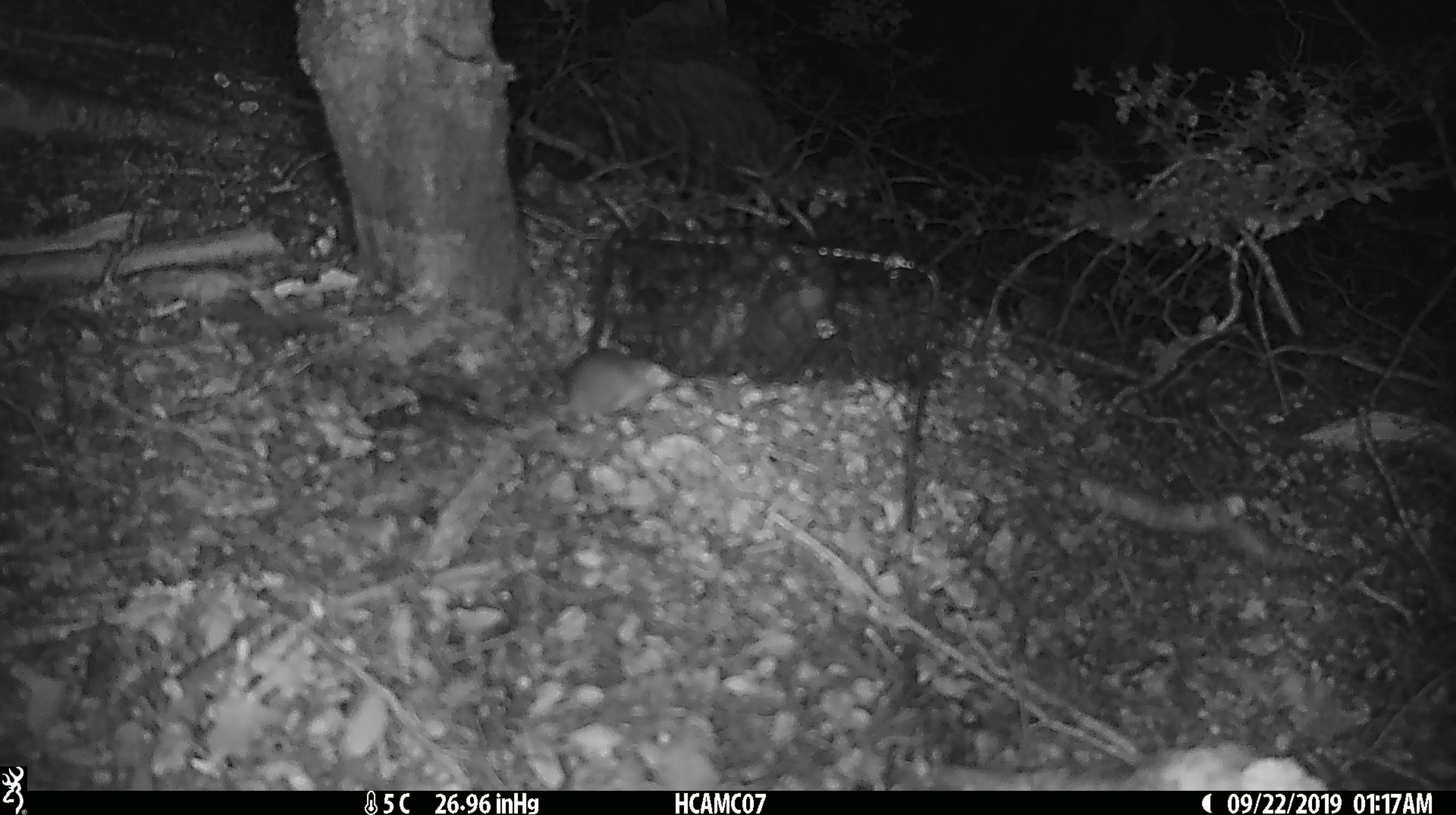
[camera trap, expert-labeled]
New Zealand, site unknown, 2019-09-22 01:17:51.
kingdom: Animalia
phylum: Chordata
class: Mammalia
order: Rodentia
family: Muridae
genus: Mus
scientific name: Mus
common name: mouse